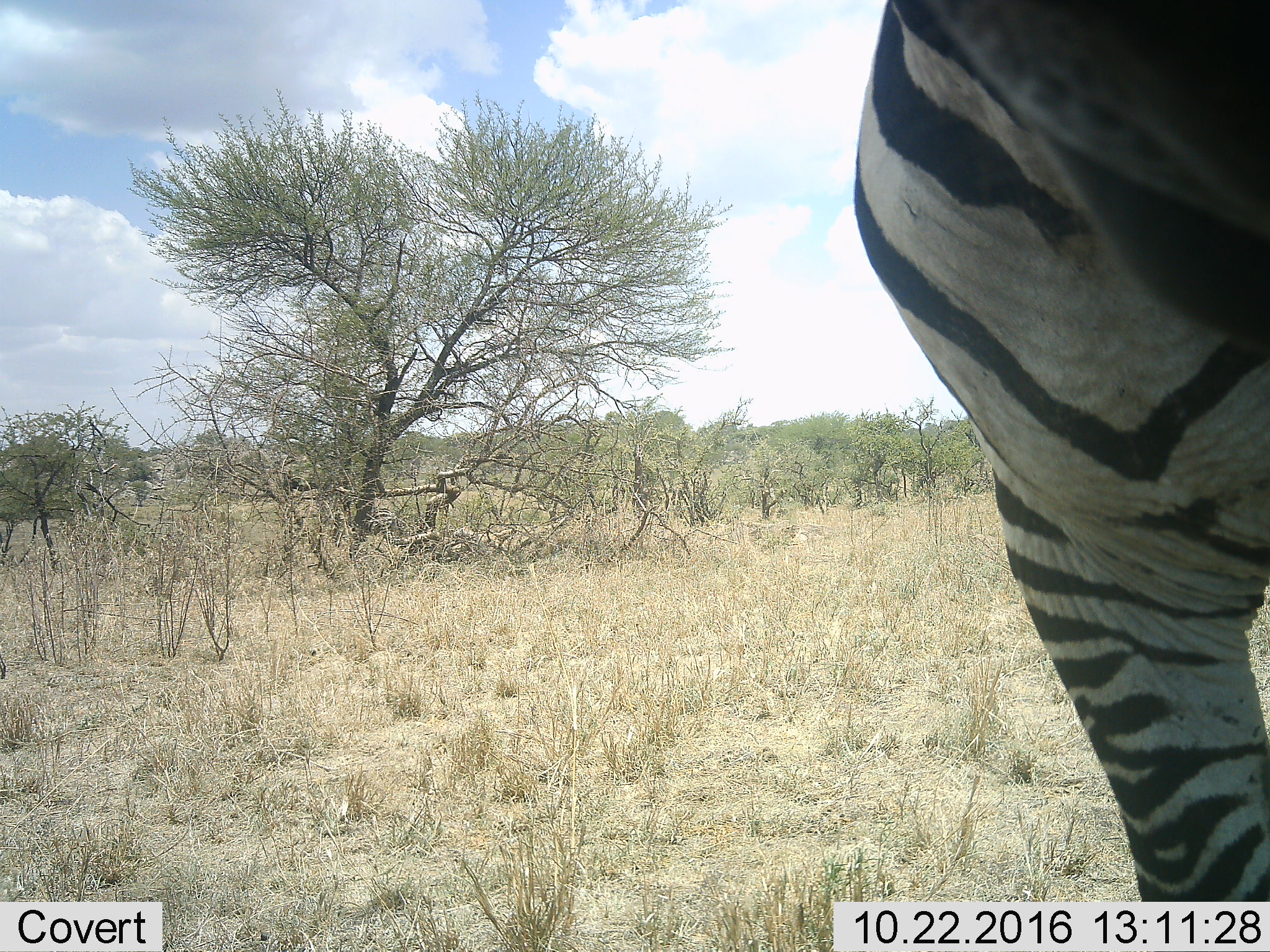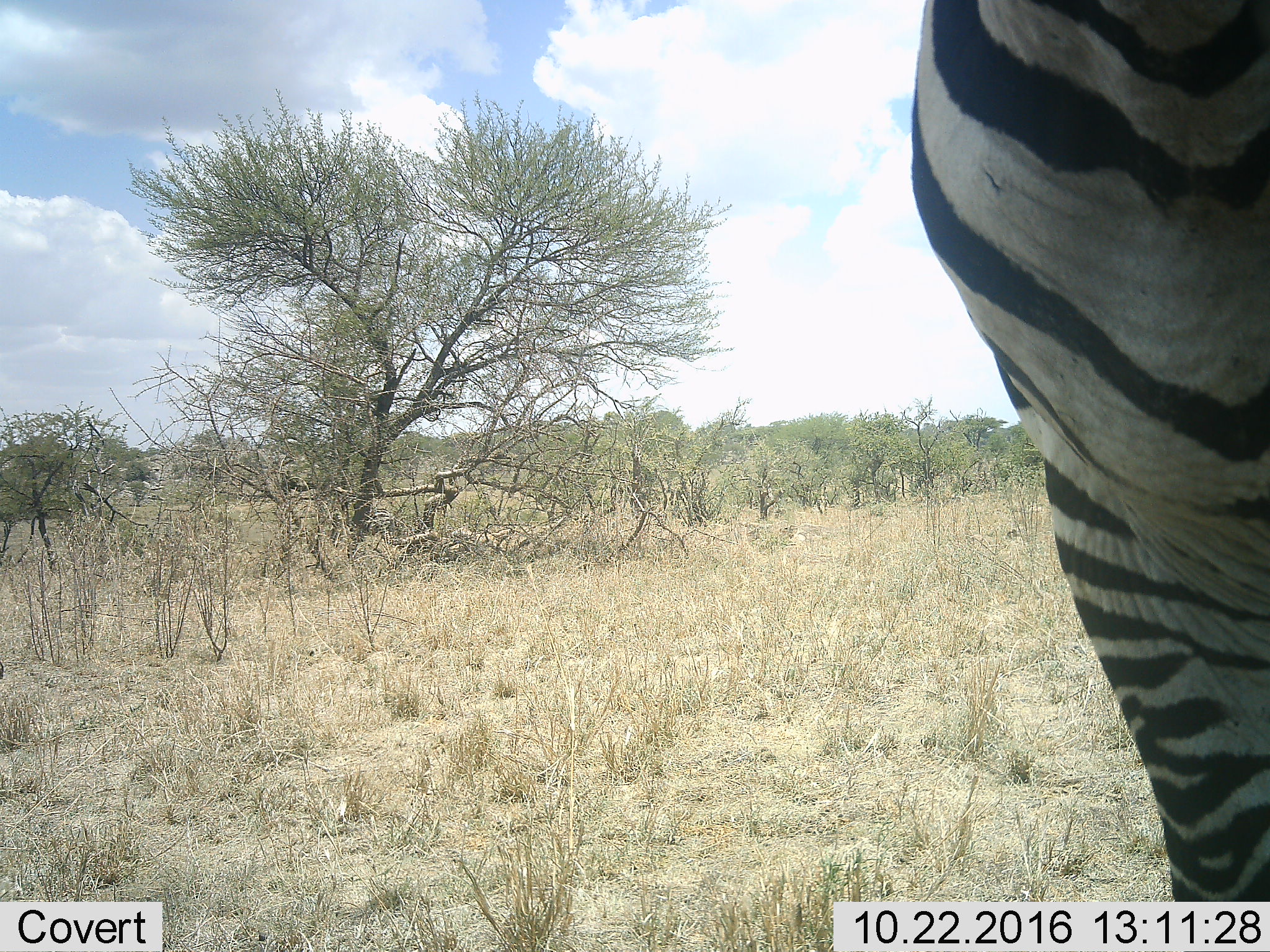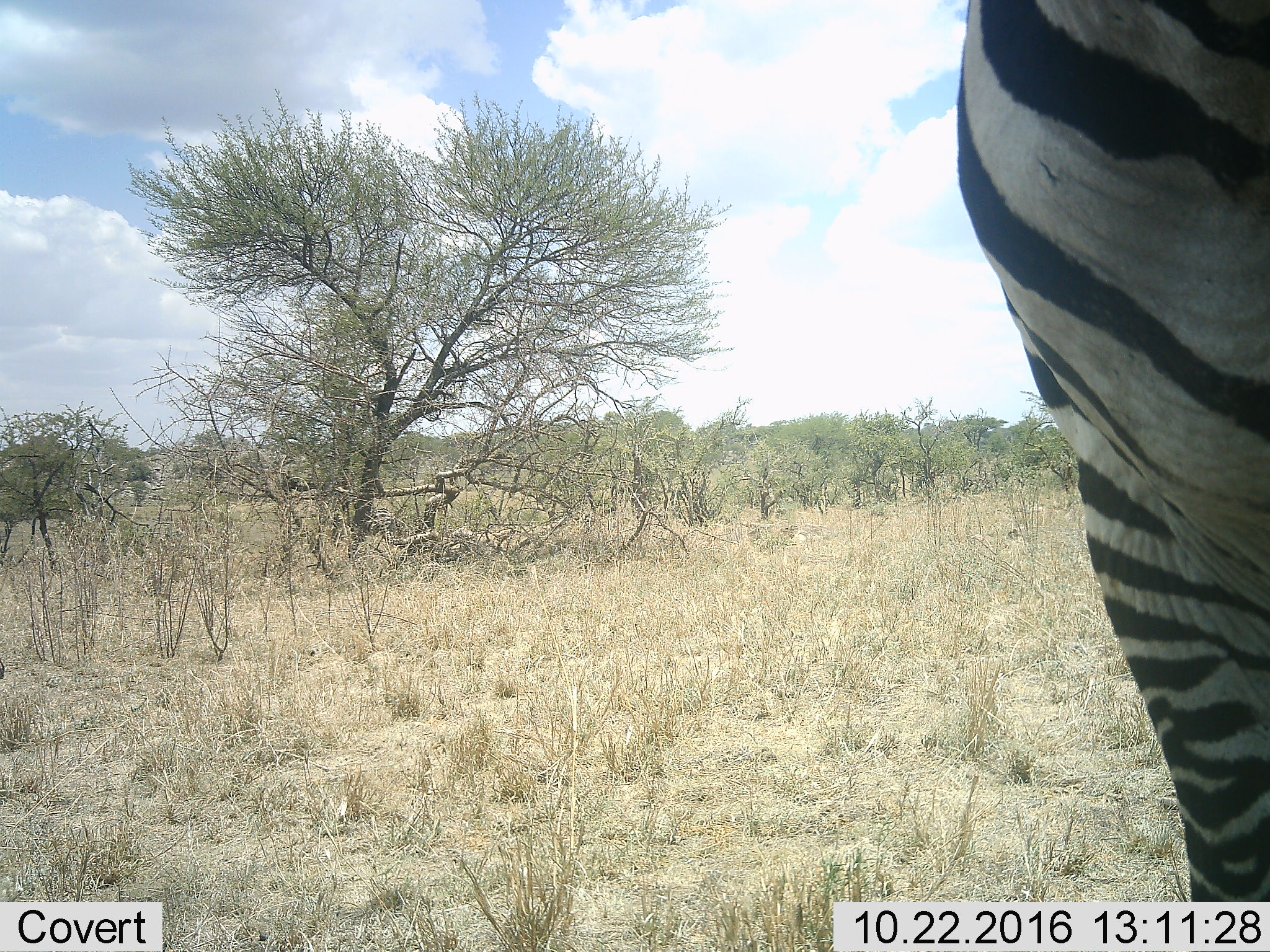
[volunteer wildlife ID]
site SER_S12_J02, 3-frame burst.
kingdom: Animalia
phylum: Chordata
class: Mammalia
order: Perissodactyla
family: Equidae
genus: Equus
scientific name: Equus quagga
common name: plains zebra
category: zebraplains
Zebraplains (plains zebra) (Equus quagga), count 1. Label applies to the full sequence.